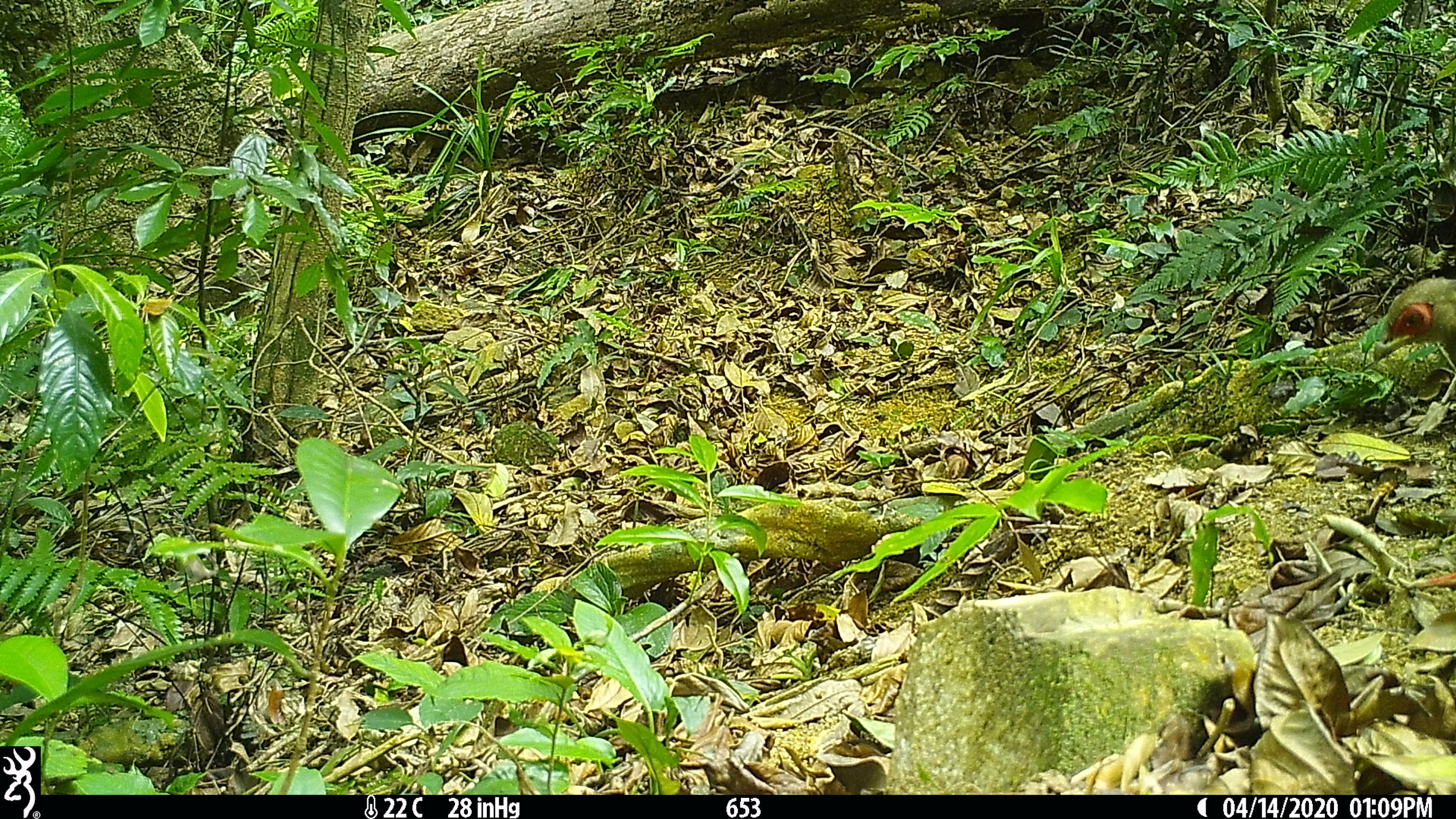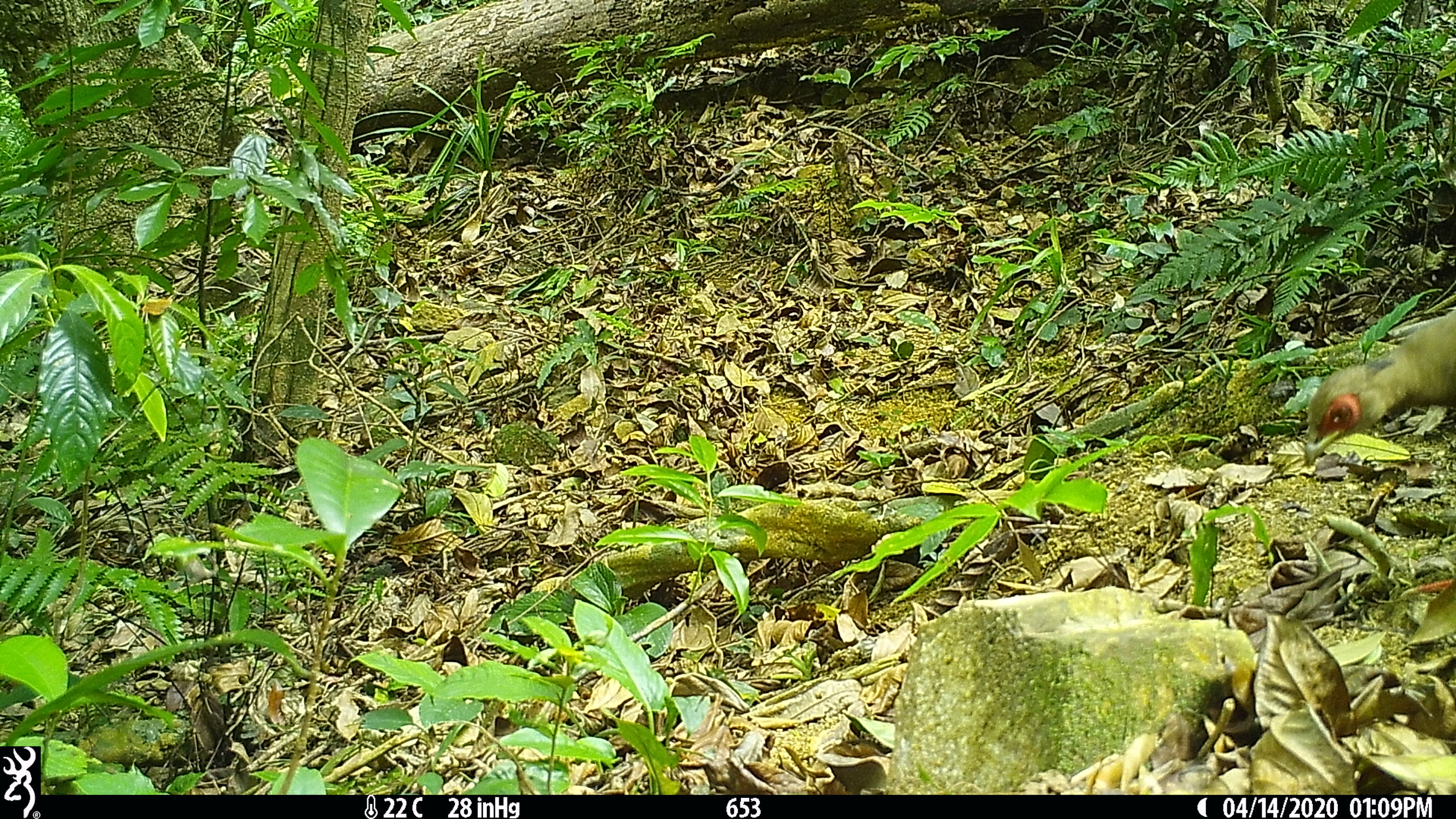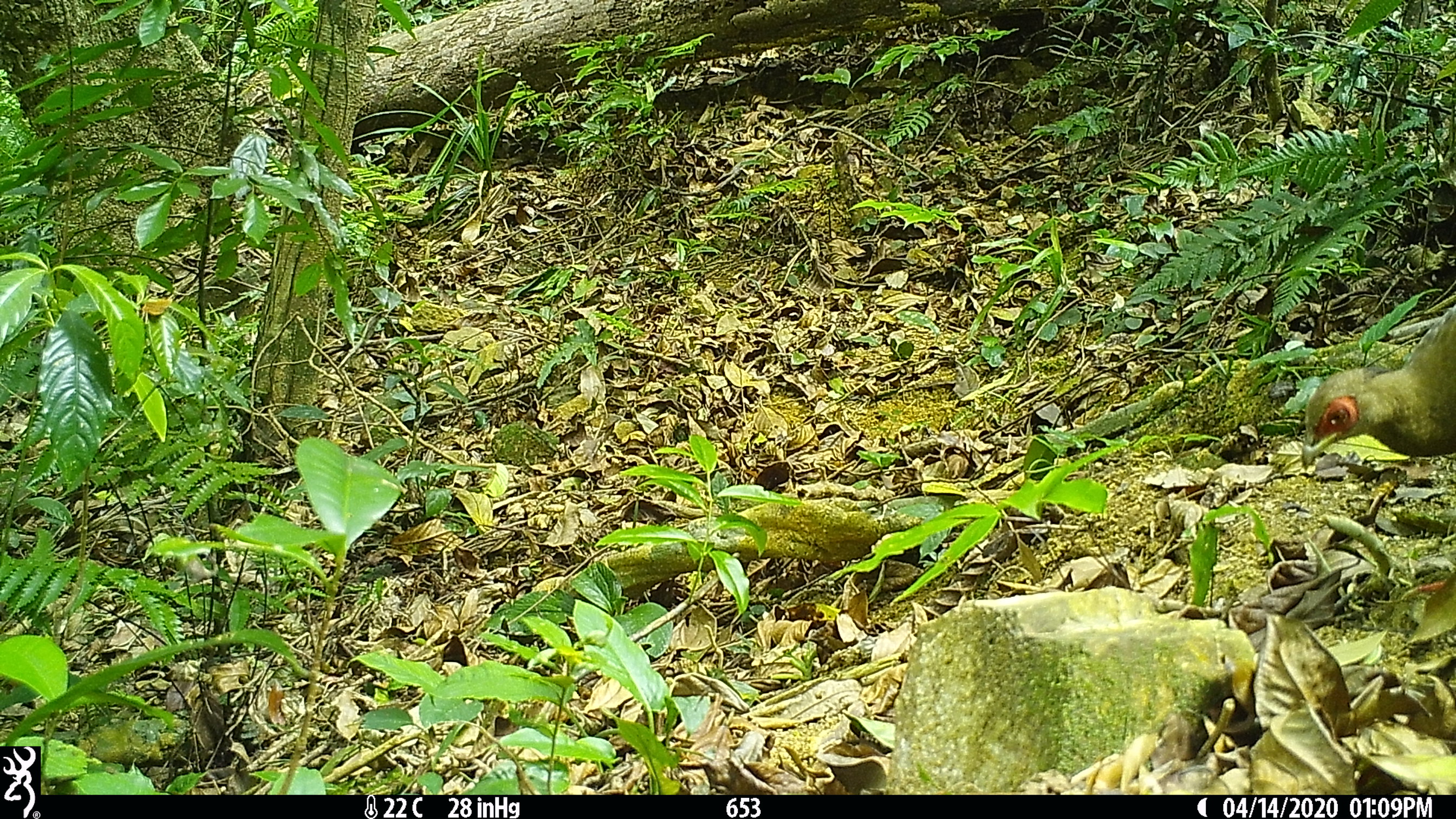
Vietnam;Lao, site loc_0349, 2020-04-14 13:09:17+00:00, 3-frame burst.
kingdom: Animalia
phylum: Chordata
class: Aves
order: Galliformes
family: Phasianidae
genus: Lophura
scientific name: Lophura nycthemera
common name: silver pheasant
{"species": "silver pheasant (Lophura nycthemera)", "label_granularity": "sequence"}